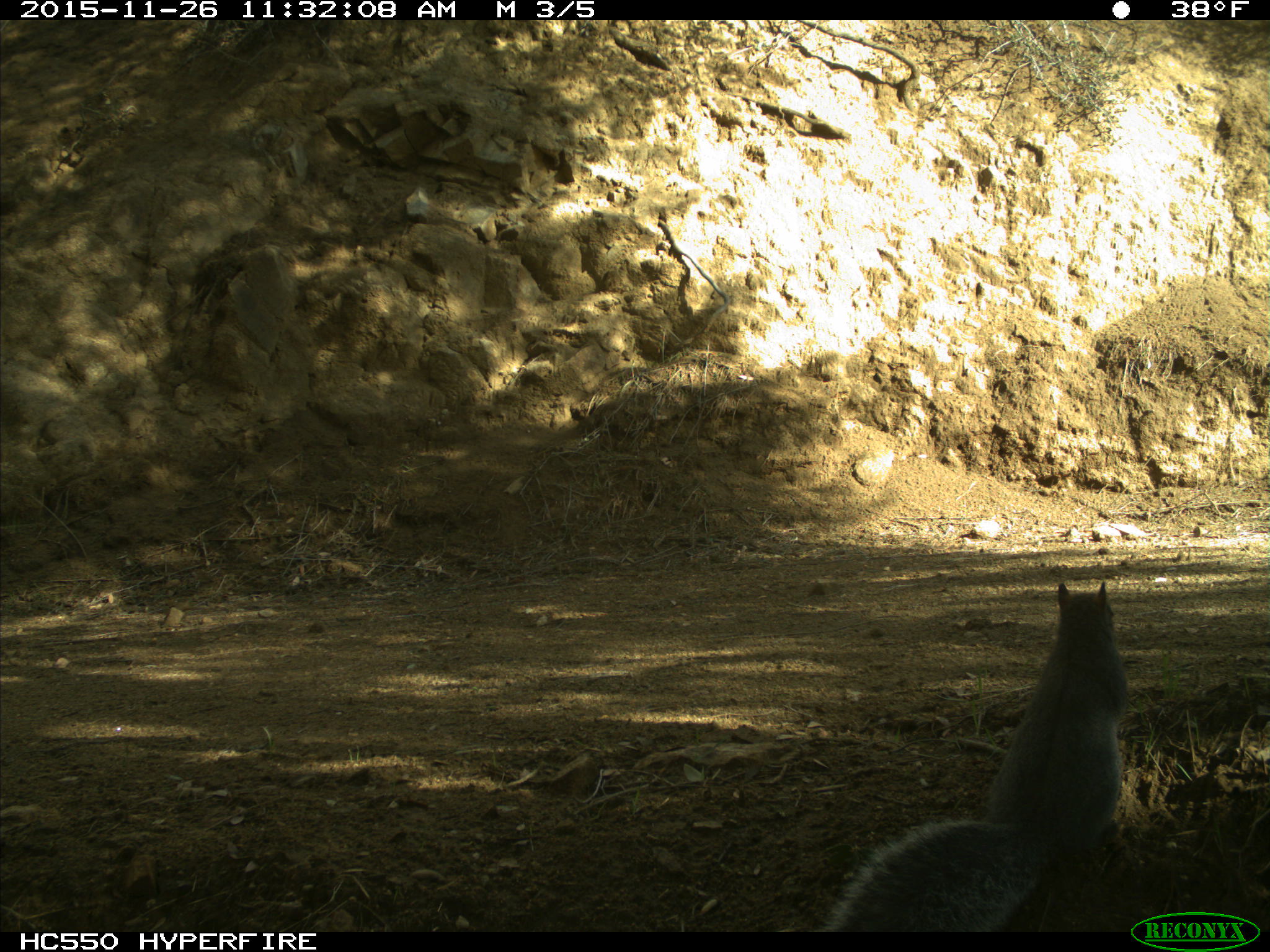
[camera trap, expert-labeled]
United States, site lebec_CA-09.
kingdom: Animalia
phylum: Chordata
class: Mammalia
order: Rodentia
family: Sciuridae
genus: Sciurus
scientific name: Sciurus carolinensis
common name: eastern gray squirrel